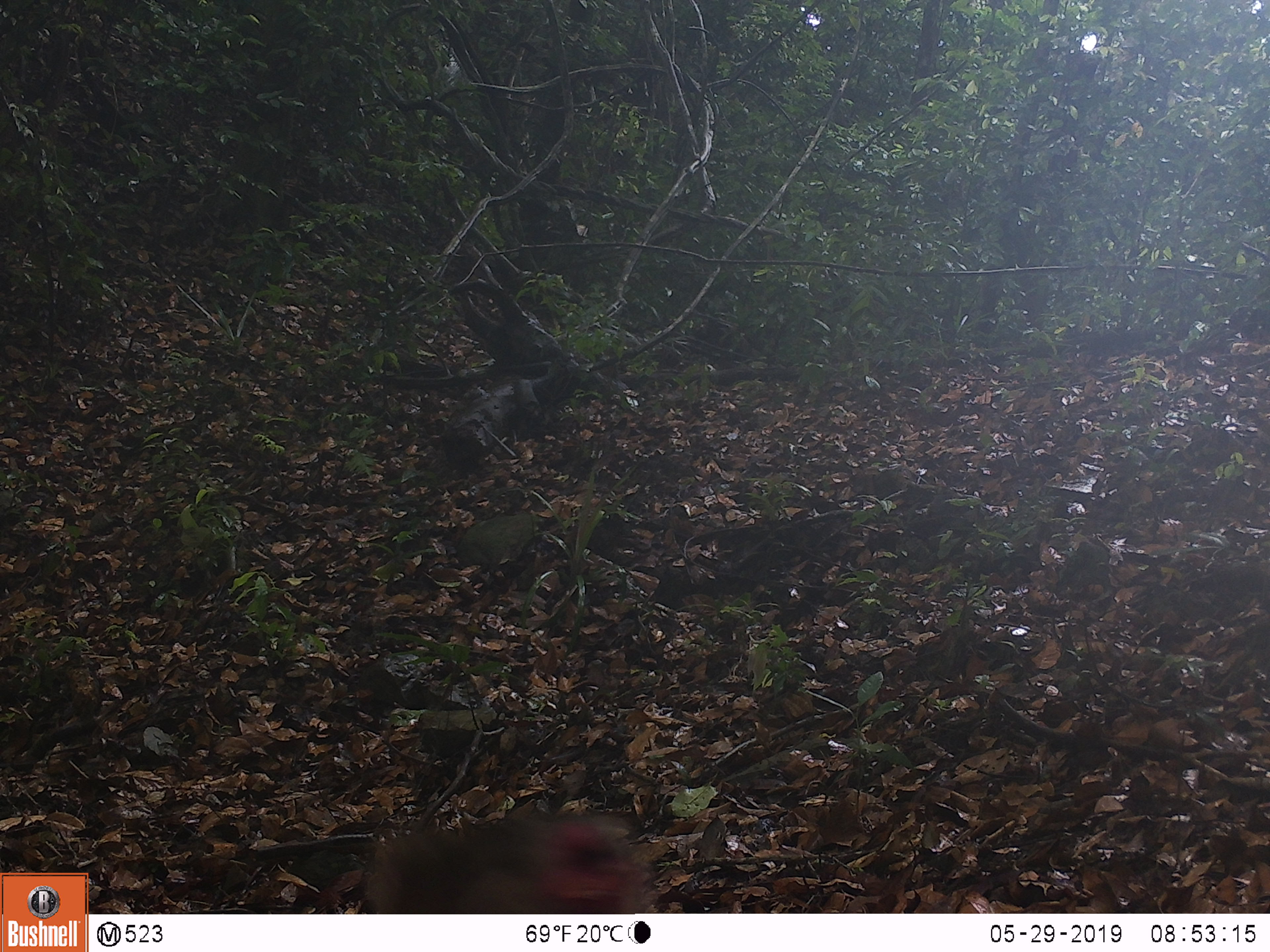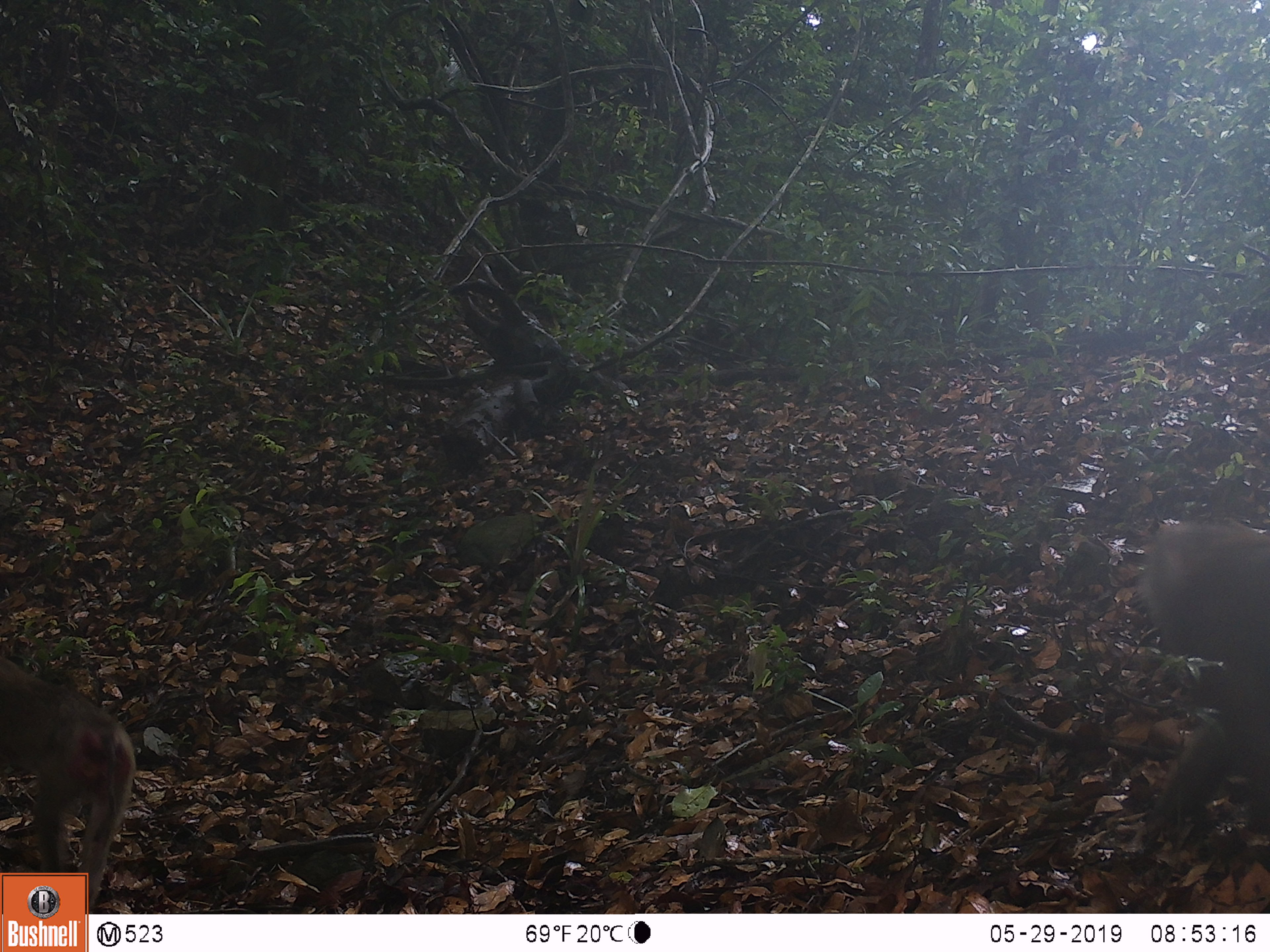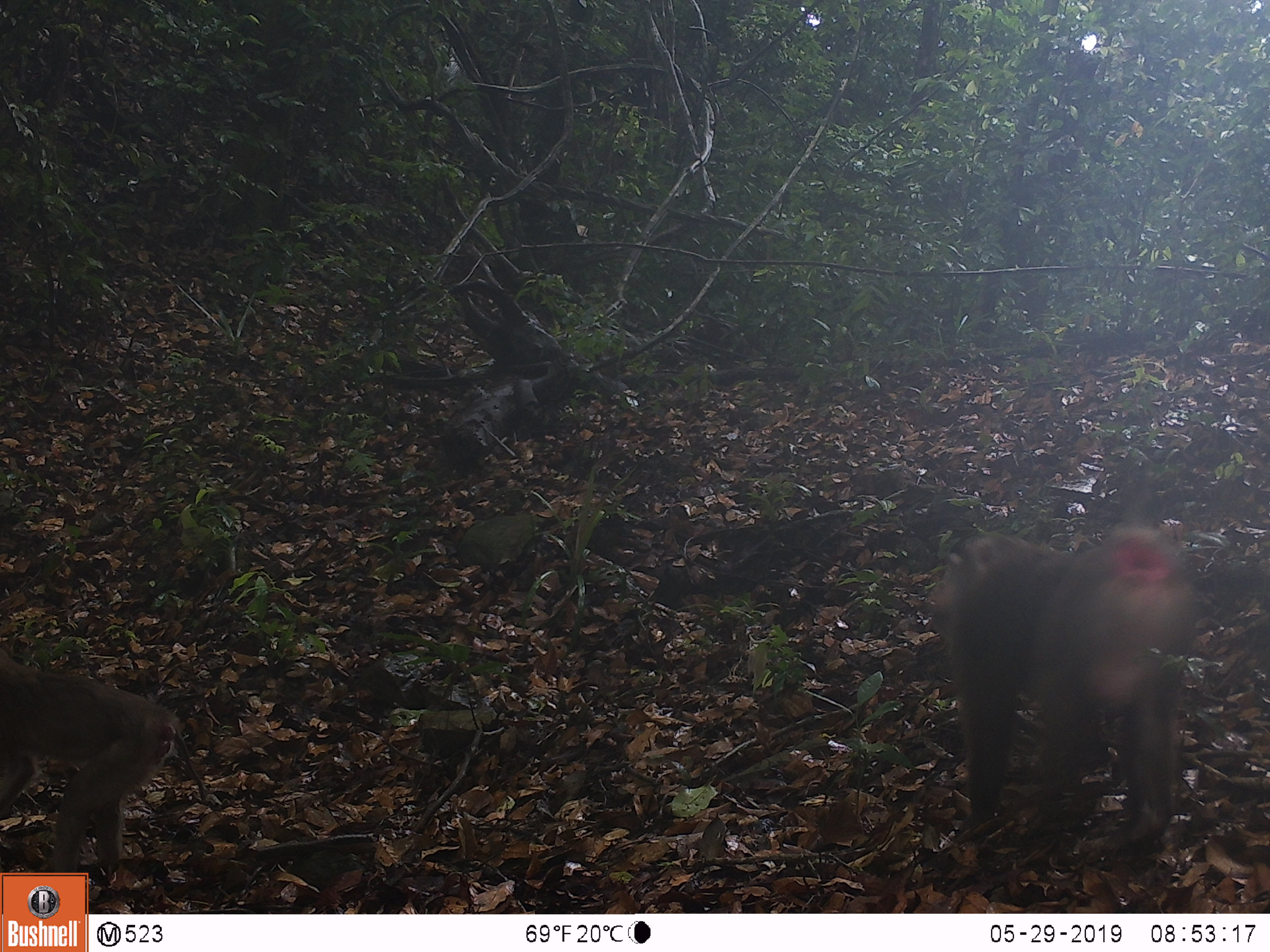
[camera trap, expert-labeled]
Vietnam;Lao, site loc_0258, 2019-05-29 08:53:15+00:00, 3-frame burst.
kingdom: Animalia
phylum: Chordata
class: Mammalia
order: Primates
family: Cercopithecidae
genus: Macaca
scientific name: Macaca nemestrina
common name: pig-tailed macaque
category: pig tailed macaque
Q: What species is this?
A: Pig tailed macaque (pig-tailed macaque) (Macaca nemestrina).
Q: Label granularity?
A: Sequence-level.